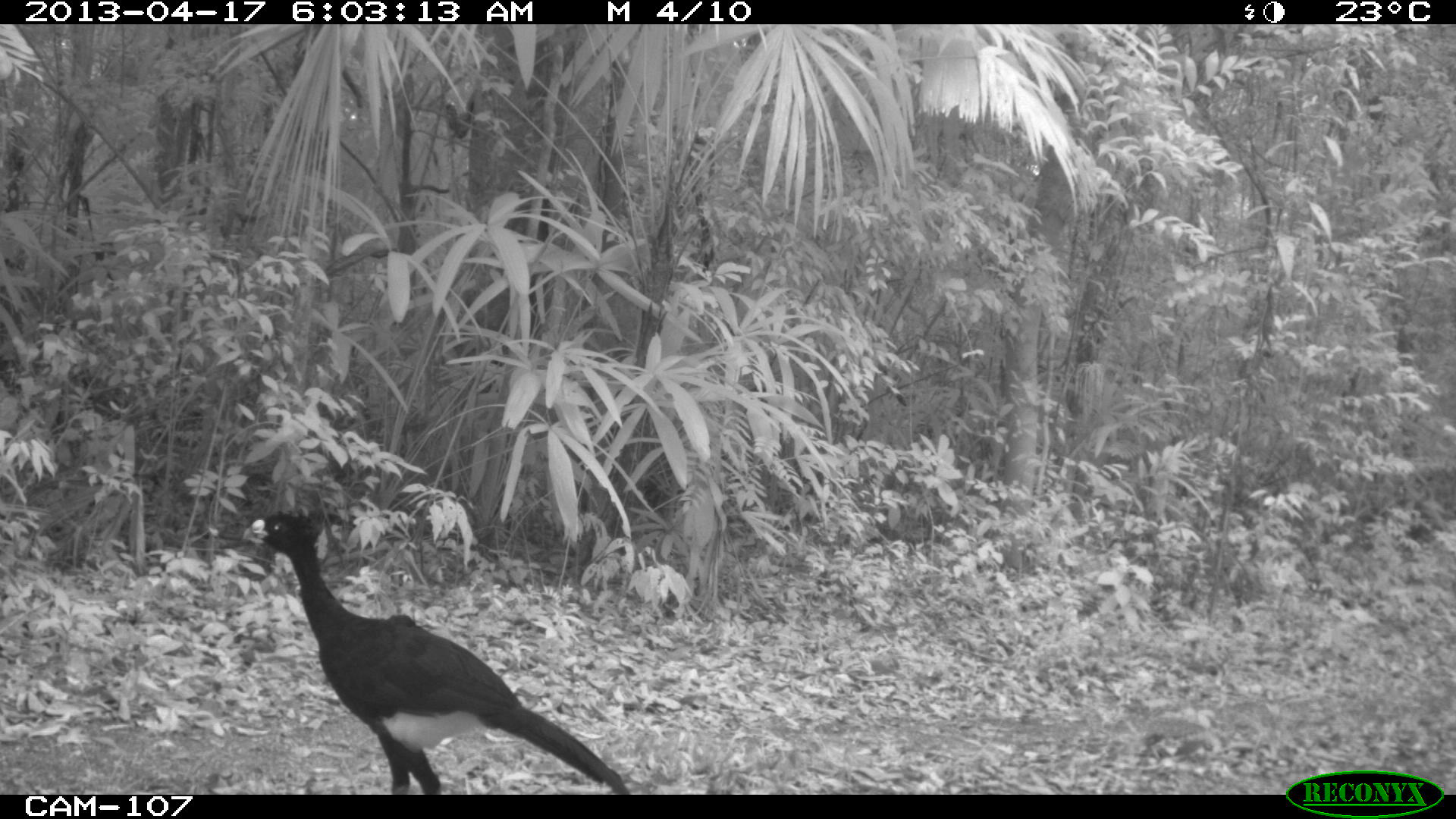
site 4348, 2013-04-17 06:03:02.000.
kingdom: Animalia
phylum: Chordata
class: Aves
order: Galliformes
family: Cracidae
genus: Crax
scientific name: Crax rubra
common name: great curassow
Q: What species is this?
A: Crax rubra (great curassow).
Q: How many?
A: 3.